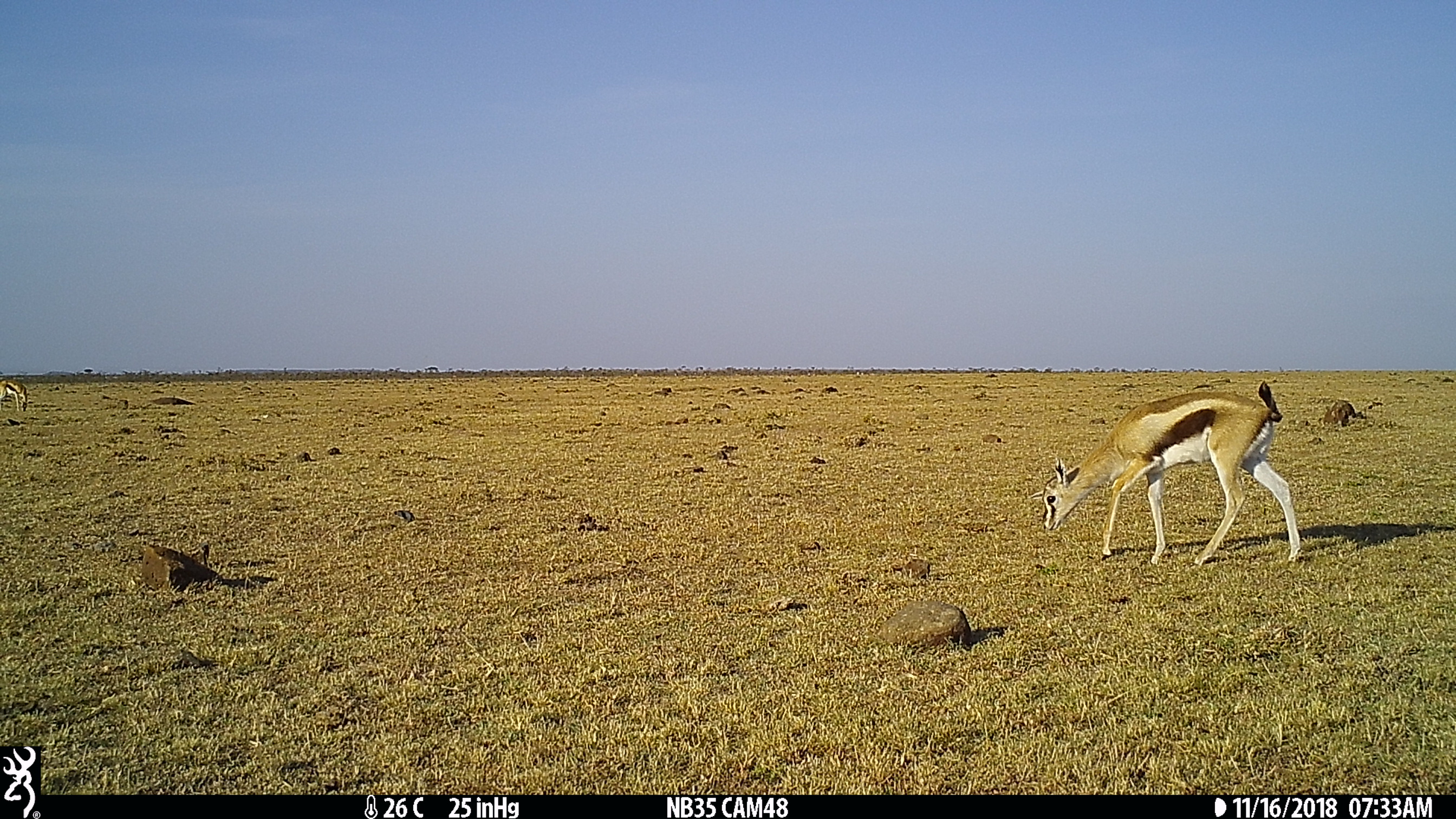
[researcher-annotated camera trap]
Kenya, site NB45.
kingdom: Animalia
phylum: Chordata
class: Mammalia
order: Artiodactyla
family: Bovidae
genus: Eudorcas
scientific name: Eudorcas thomsonii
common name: thomon's gazelle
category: gazelle thomsons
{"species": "gazelle thomsons (thomon's gazelle) (Eudorcas thomsonii)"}